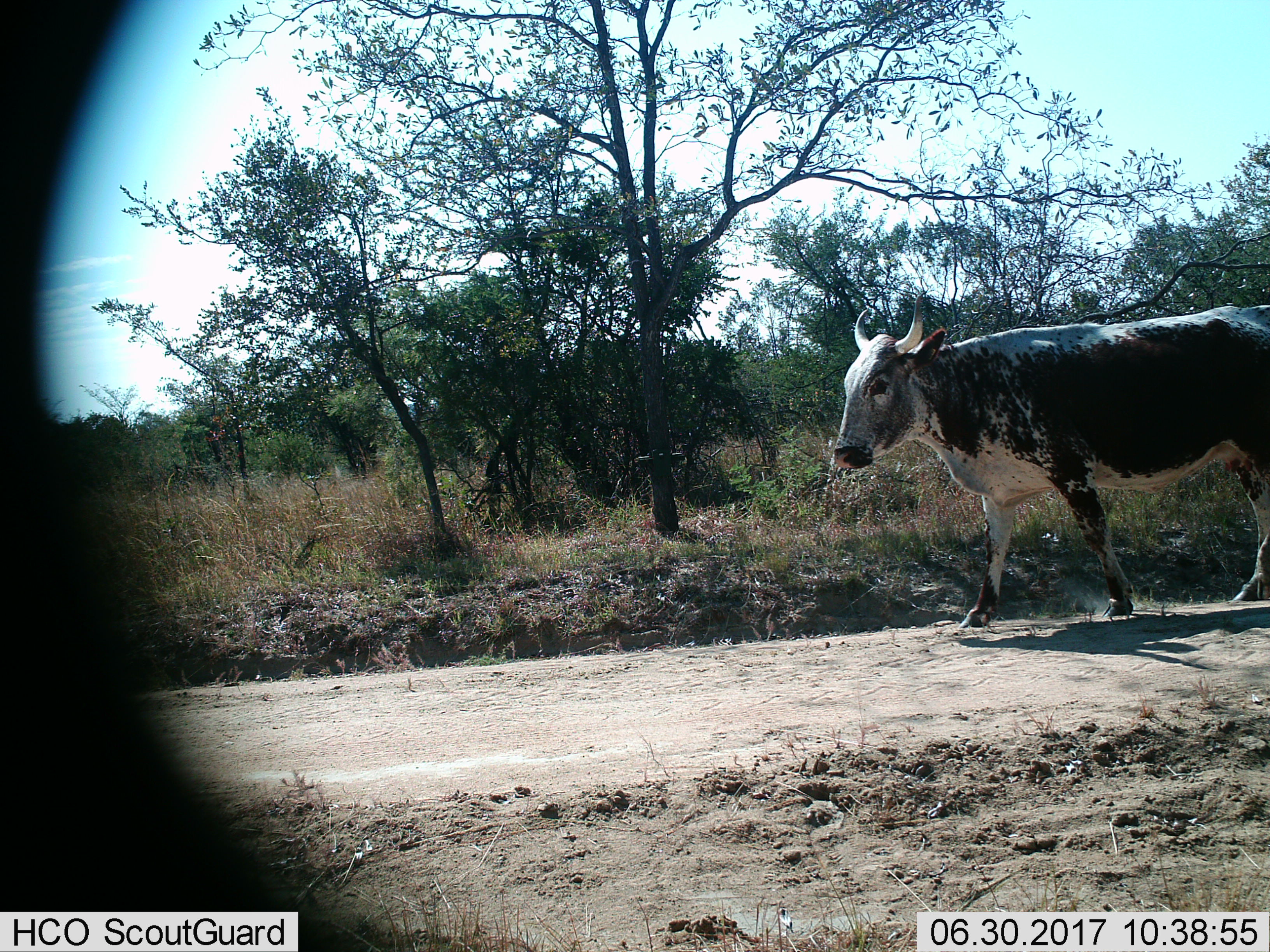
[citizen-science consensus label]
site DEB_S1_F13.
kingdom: Animalia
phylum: Chordata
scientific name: Vertebrata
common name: domestic animal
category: domesticanimal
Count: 1.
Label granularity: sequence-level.